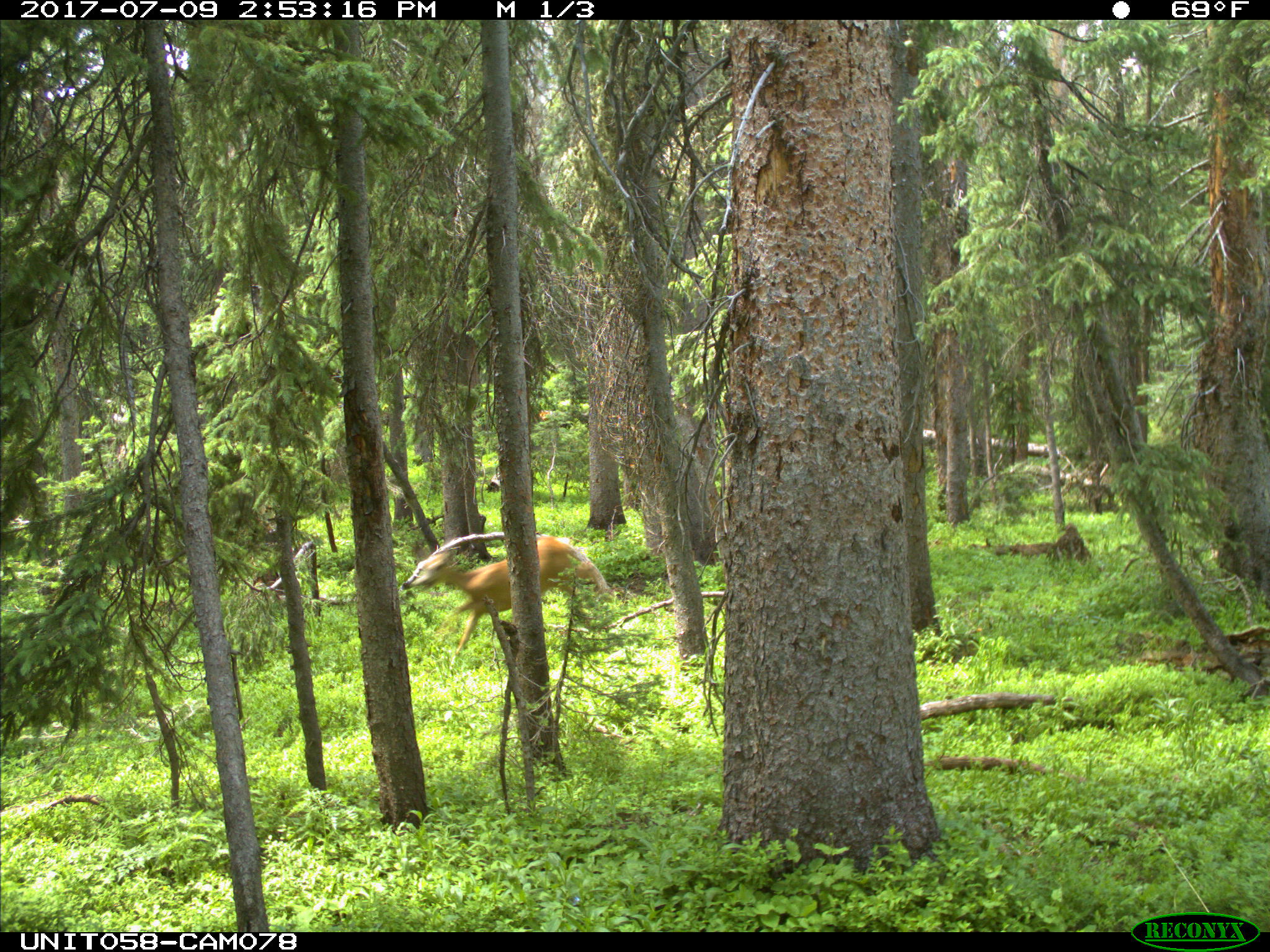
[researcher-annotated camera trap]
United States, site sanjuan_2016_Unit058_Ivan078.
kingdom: Animalia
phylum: Chordata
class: Mammalia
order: Artiodactyla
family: Cervidae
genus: Odocoileus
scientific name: Odocoileus hemionus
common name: mule deer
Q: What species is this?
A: Odocoileus hemionus (mule deer).